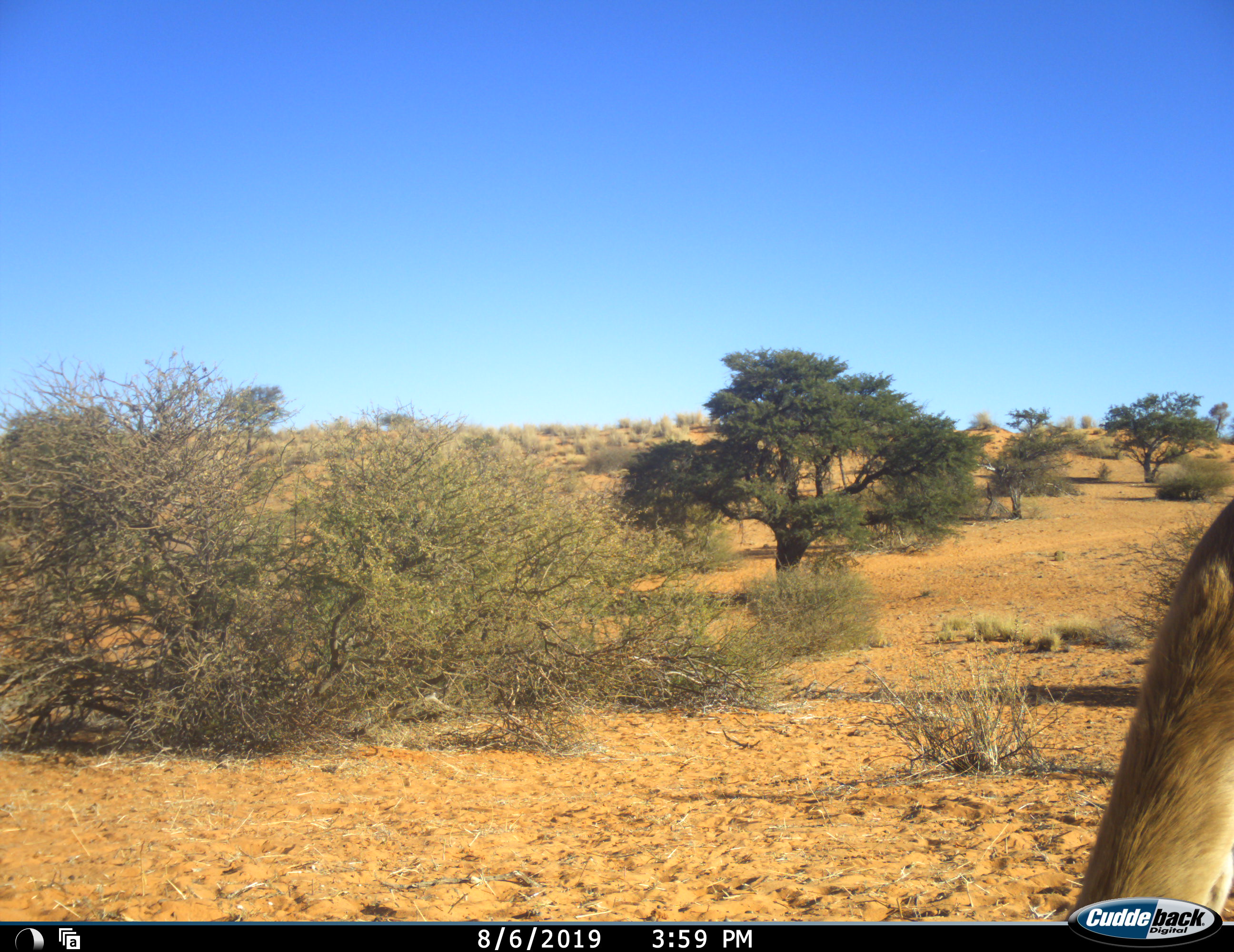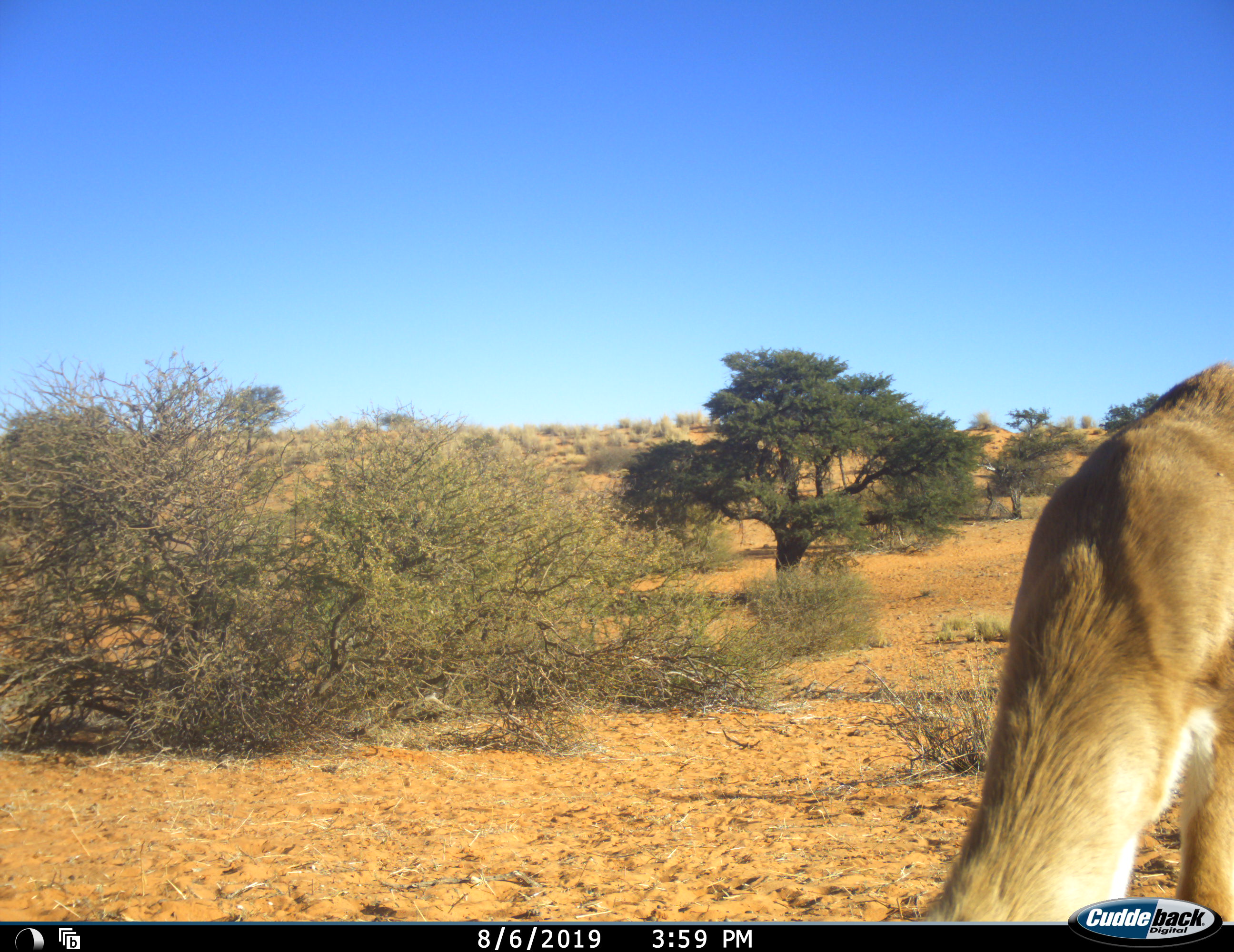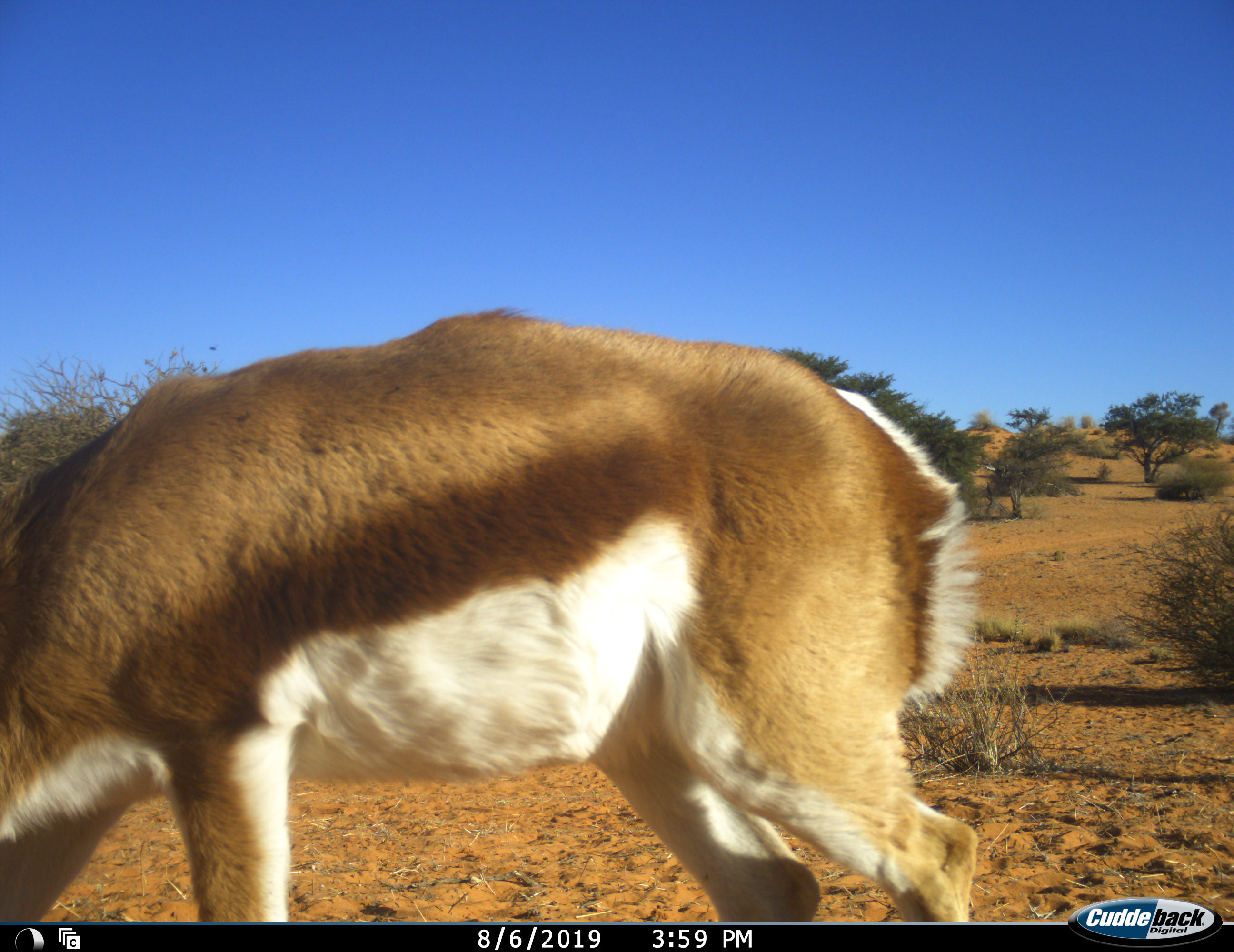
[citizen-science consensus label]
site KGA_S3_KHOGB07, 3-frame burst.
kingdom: Animalia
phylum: Chordata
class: Mammalia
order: Artiodactyla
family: Bovidae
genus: Antidorcas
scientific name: Antidorcas marsupialis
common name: springbok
Springbok (Antidorcas marsupialis), count 1. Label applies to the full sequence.